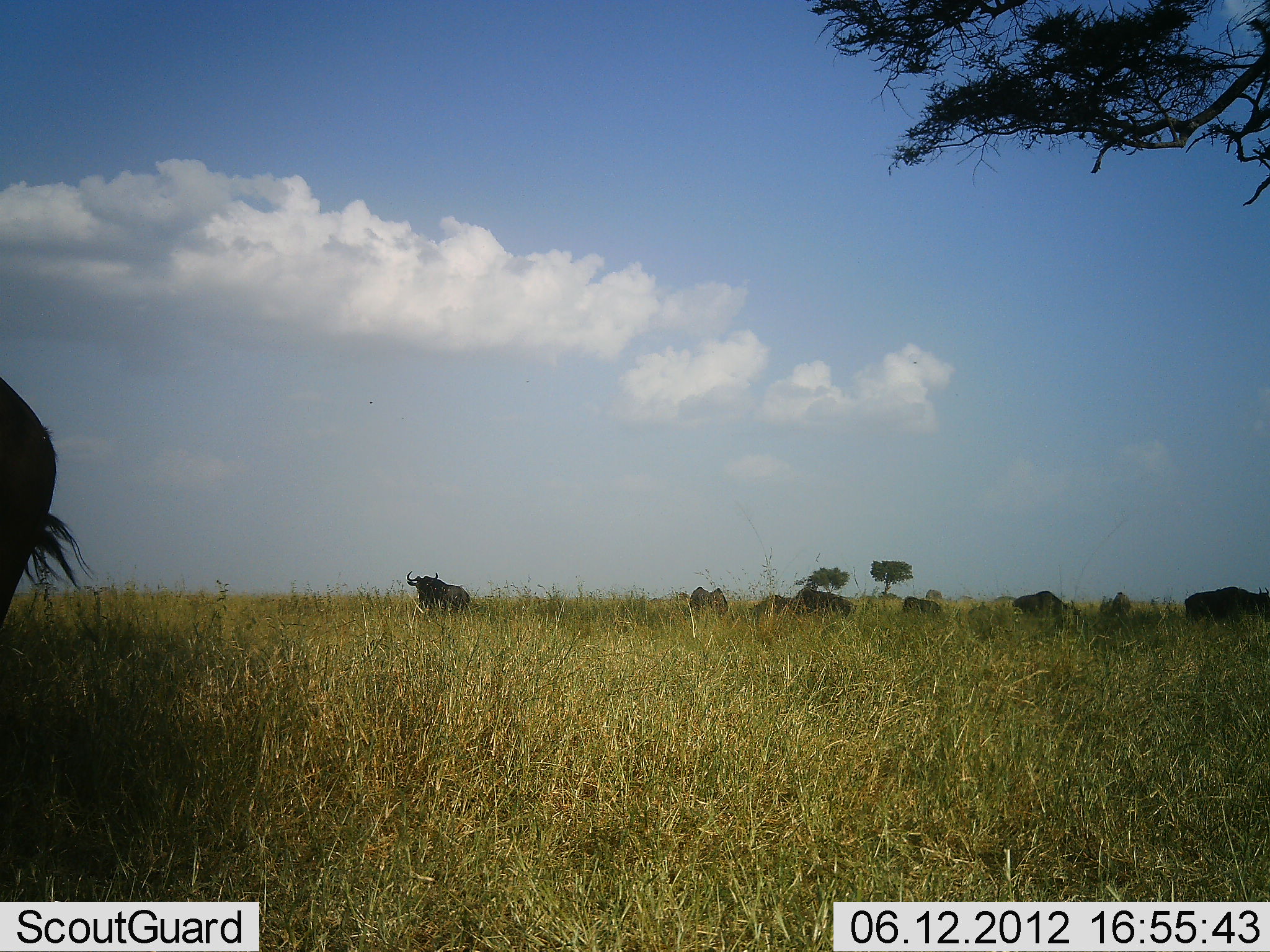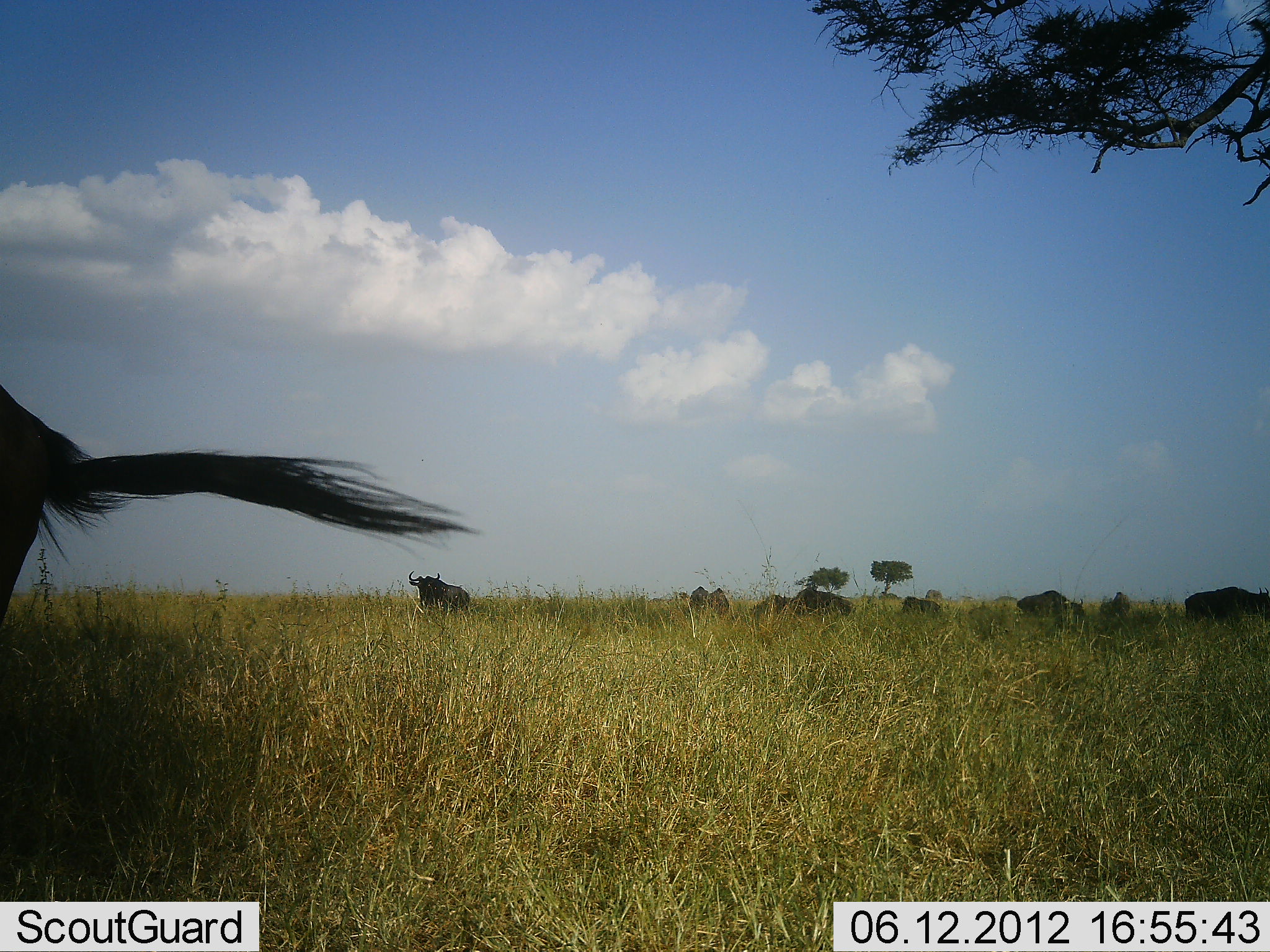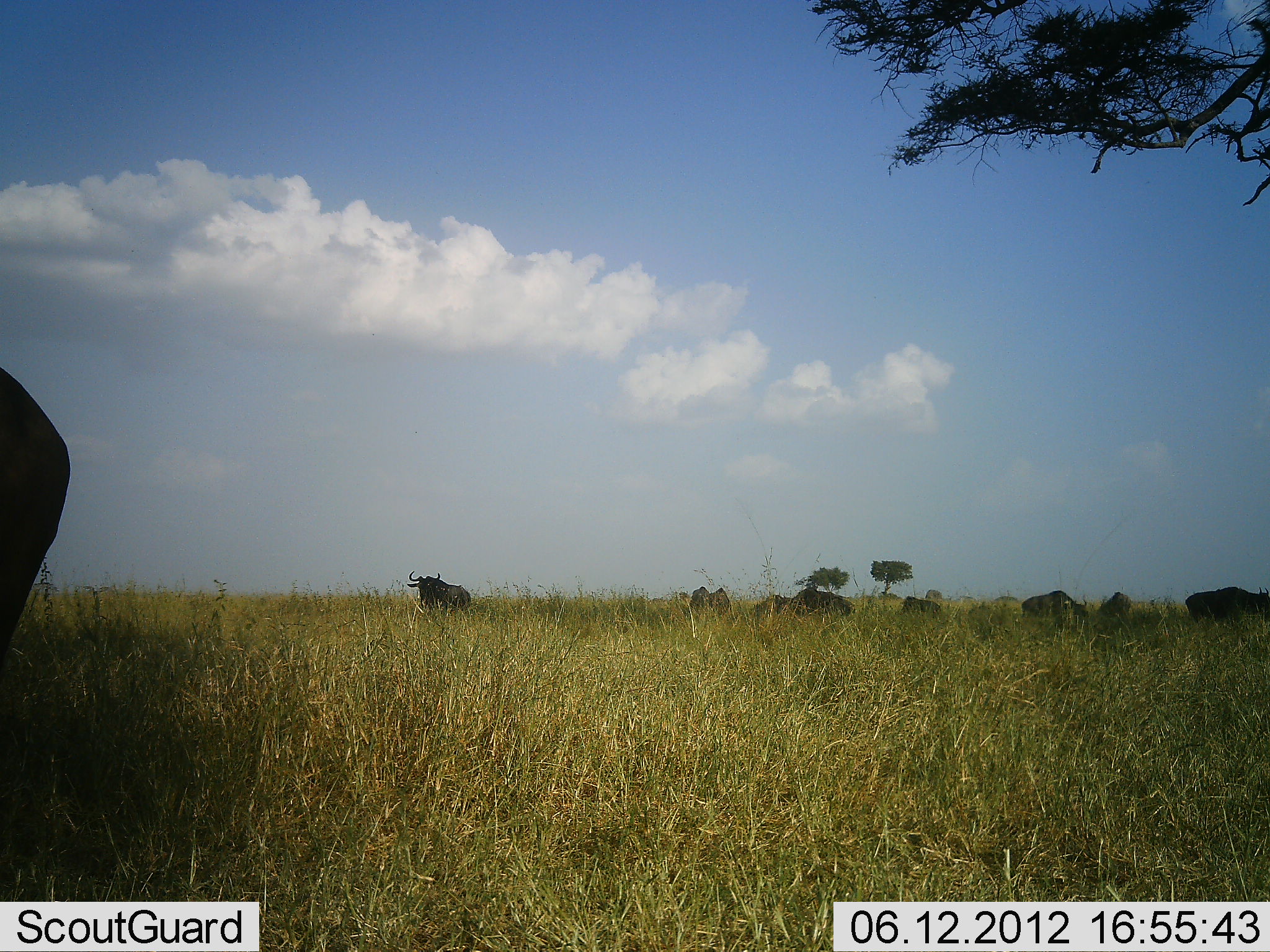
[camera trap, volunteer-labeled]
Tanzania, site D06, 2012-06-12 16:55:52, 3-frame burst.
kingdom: Animalia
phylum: Chordata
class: Mammalia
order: Artiodactyla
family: Bovidae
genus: Connochaetes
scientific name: Connochaetes taurinus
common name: blue wildebeest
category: wildebeest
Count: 9.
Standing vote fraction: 90%.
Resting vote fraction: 0%.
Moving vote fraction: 30%.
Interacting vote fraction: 0%.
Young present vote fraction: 0%.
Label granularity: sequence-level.